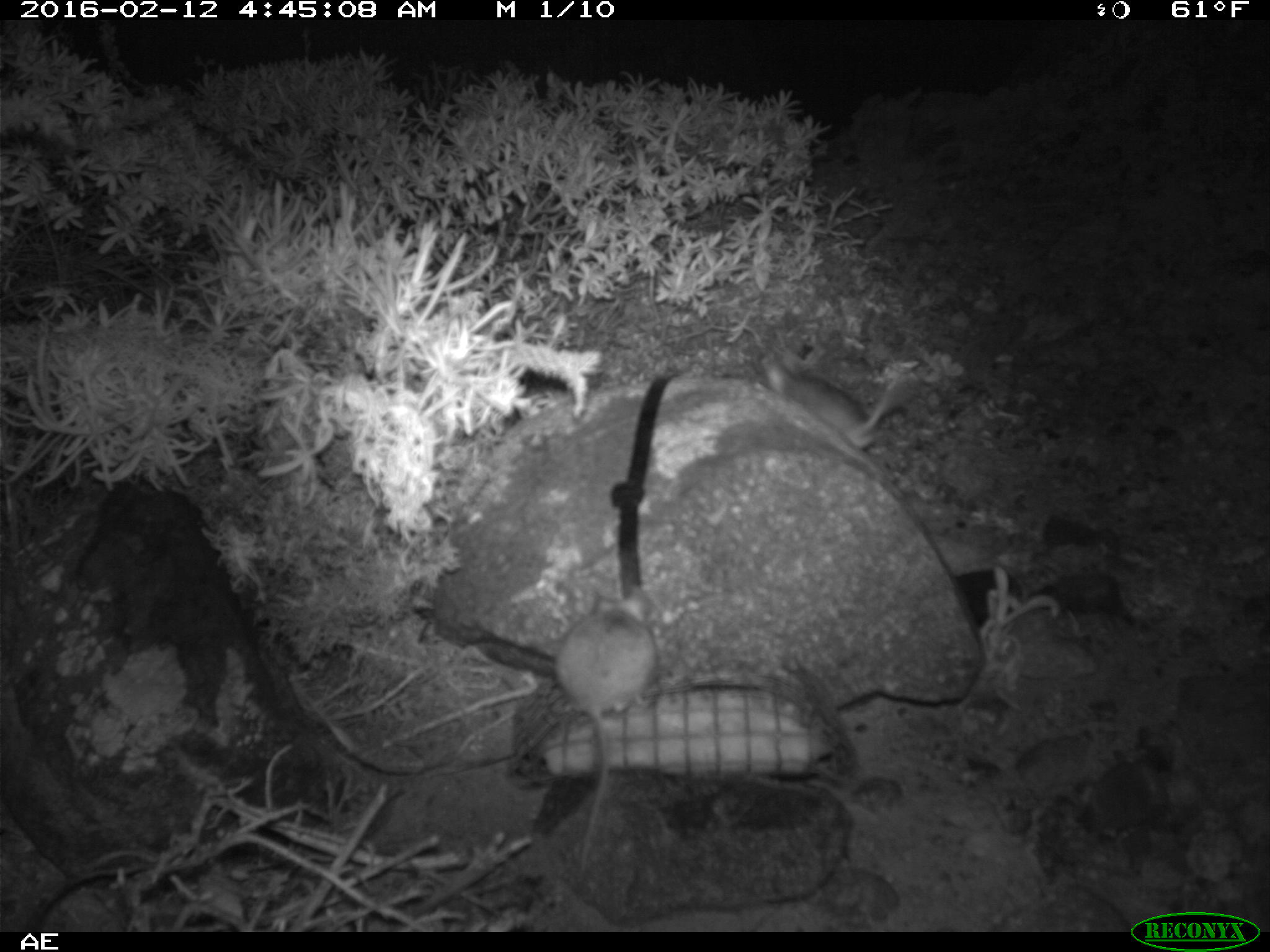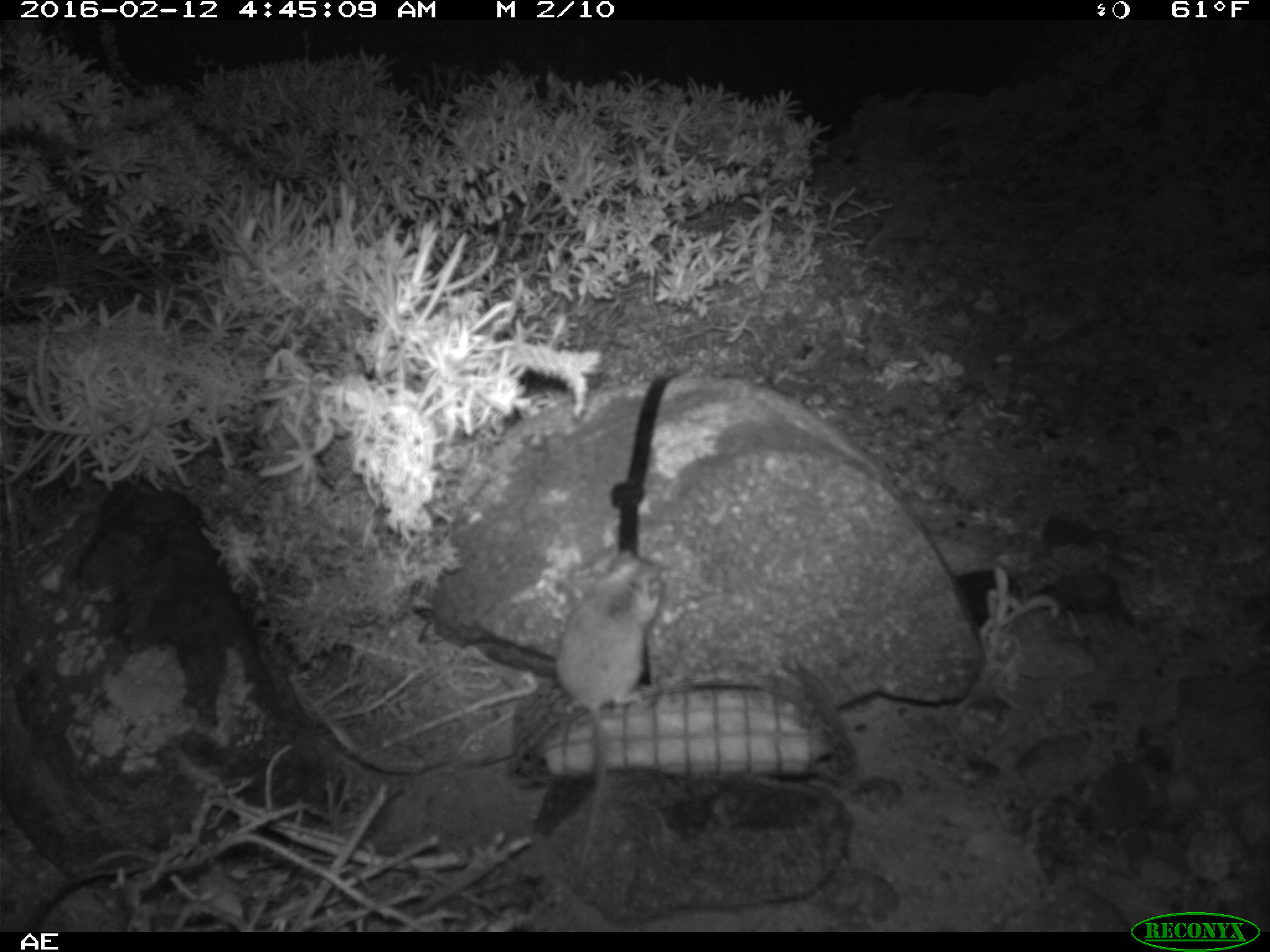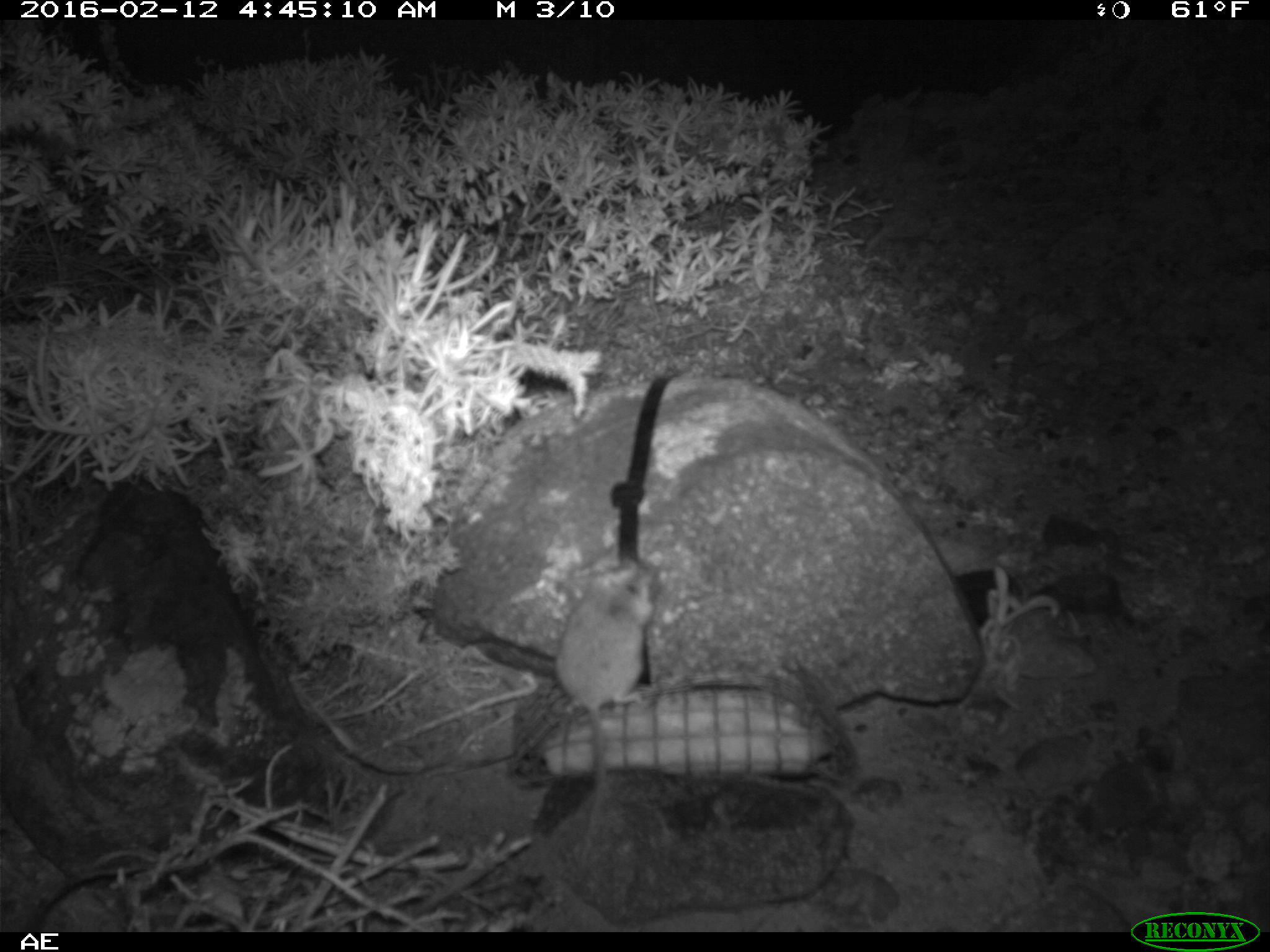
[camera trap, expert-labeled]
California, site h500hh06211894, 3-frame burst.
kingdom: Animalia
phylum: Chordata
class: Mammalia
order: Rodentia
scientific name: Rodentia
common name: rodent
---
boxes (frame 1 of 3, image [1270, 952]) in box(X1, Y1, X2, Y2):
rodent: box(554, 581, 659, 879); box(757, 346, 899, 447)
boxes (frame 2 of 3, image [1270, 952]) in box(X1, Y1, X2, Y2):
rodent: box(557, 550, 664, 868)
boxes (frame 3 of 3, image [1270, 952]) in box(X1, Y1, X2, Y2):
rodent: box(555, 559, 655, 848)